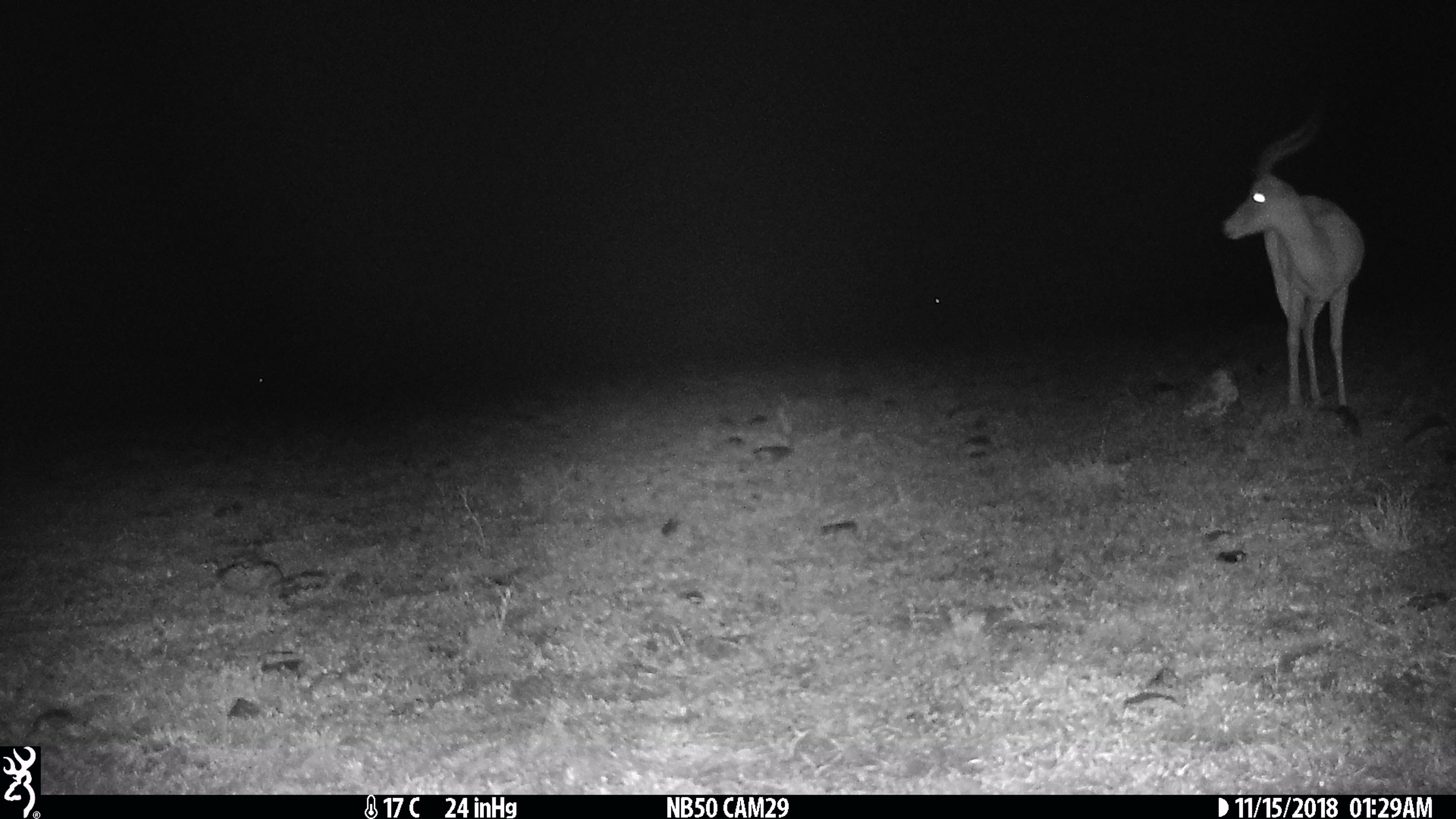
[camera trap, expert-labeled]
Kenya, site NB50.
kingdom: Animalia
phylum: Chordata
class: Mammalia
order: Artiodactyla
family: Bovidae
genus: Aepyceros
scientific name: Aepyceros melampus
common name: impala